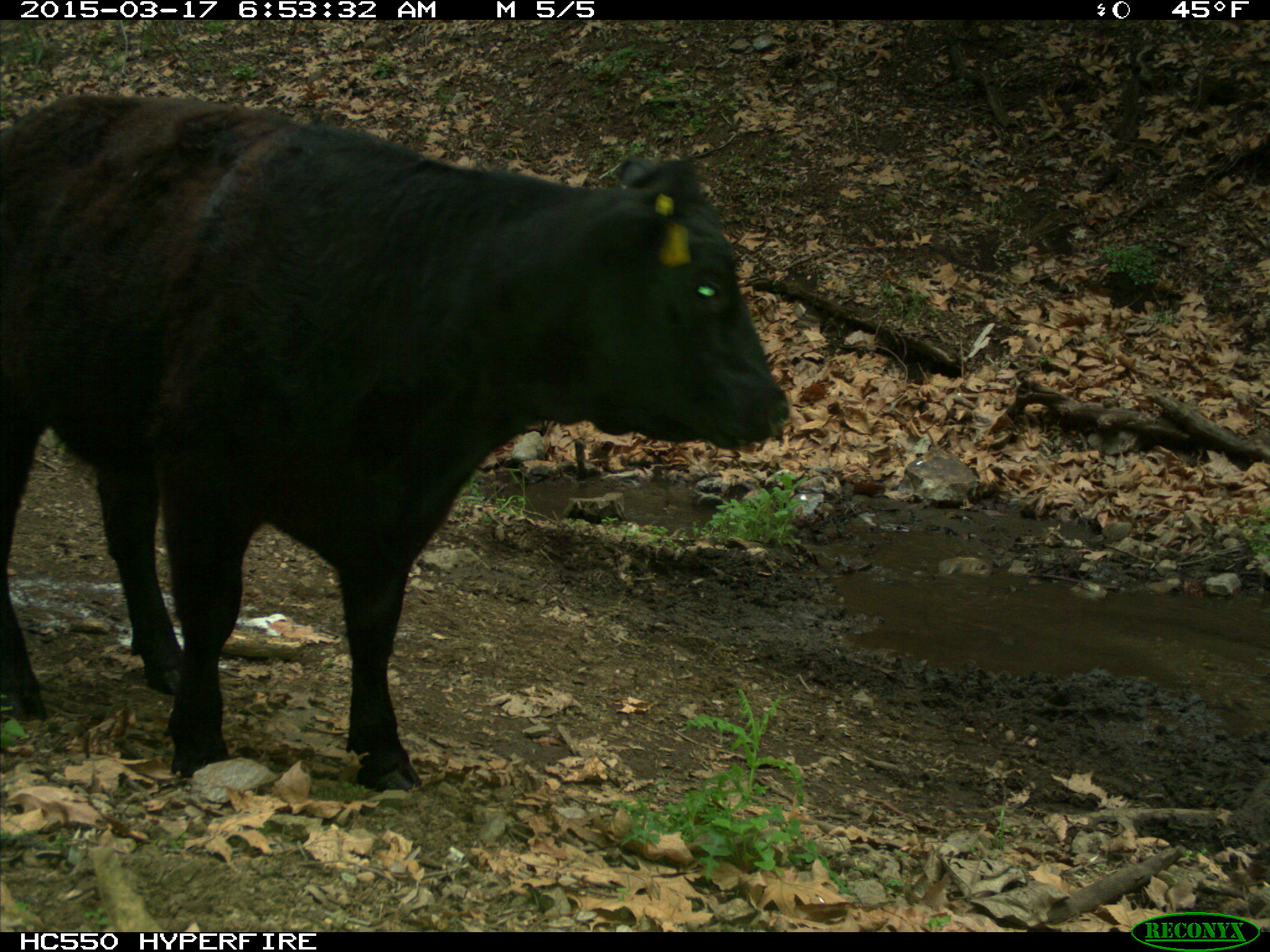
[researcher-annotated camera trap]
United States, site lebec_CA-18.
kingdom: Animalia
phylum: Chordata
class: Mammalia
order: Artiodactyla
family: Bovidae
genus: Bos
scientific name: Bos taurus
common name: domestic cow